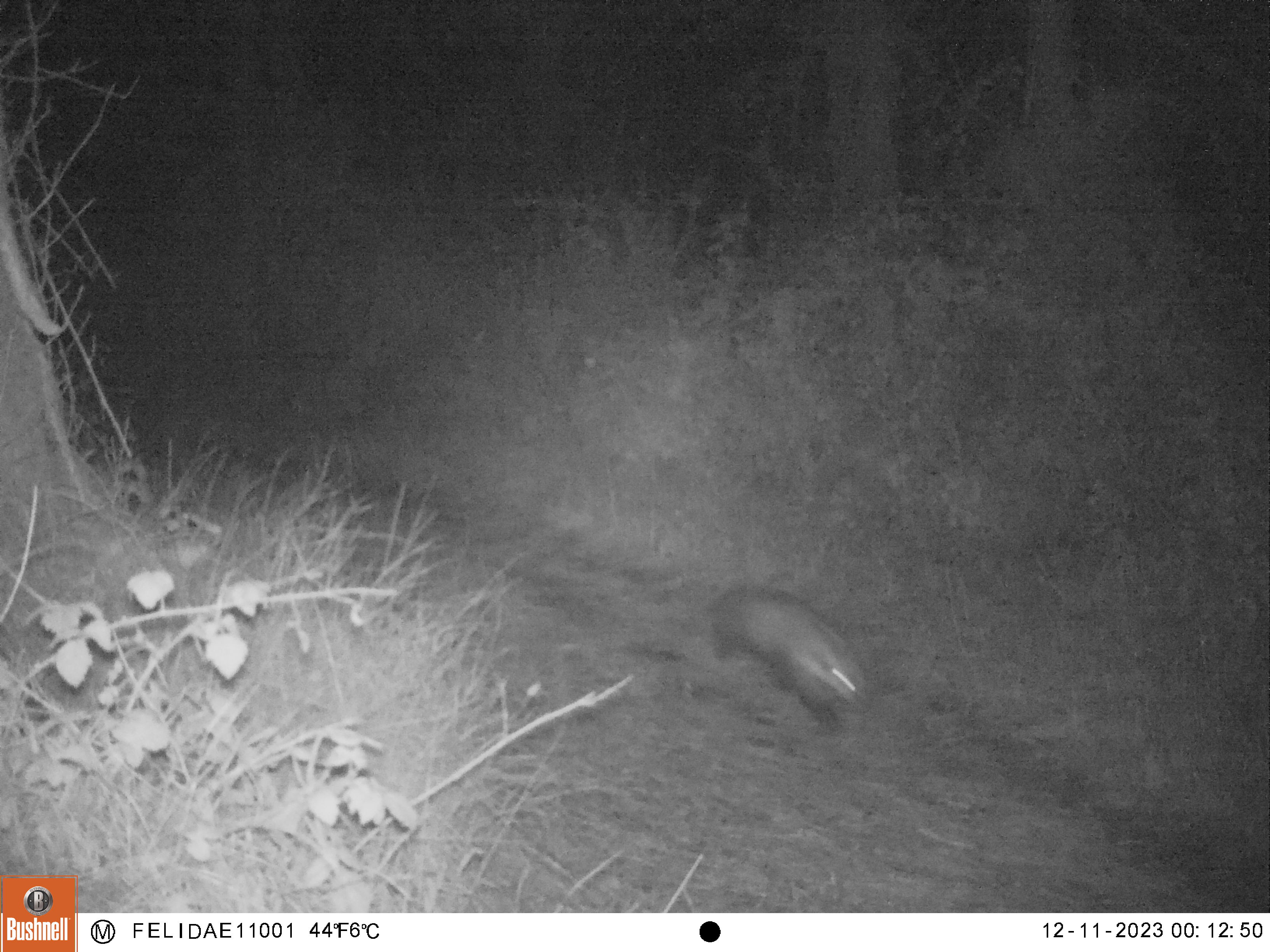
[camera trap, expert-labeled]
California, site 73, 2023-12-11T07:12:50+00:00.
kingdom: Animalia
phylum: Chordata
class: Mammalia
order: Didelphimorphia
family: Didelphidae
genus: Didelphis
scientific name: Didelphis virginiana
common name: virginia opossum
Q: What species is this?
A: Virginia opossum (Didelphis virginiana).